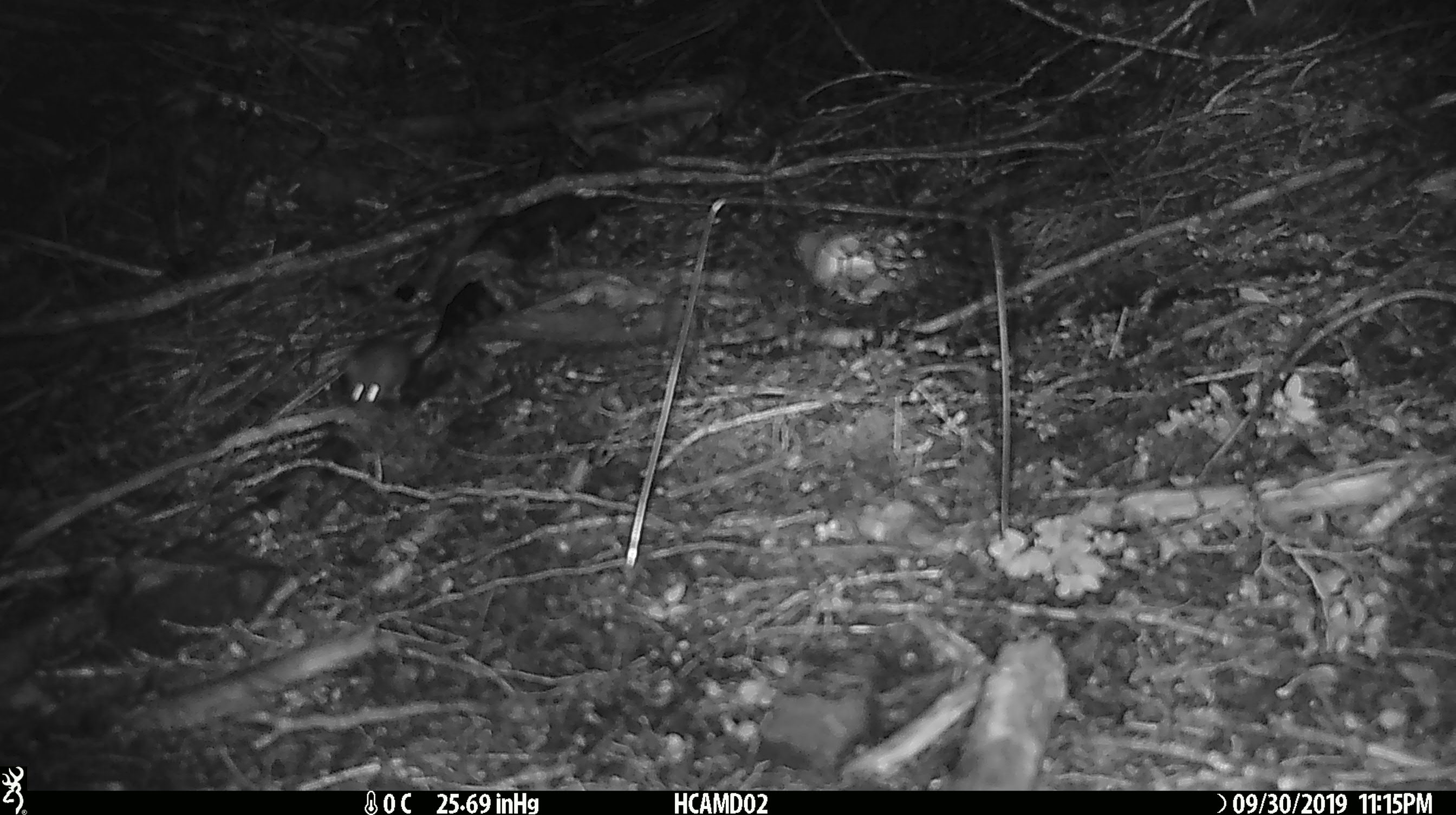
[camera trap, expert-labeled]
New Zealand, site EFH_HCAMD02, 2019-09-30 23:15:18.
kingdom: Animalia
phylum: Chordata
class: Mammalia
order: Rodentia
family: Muridae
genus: Mus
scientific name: Mus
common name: mouse